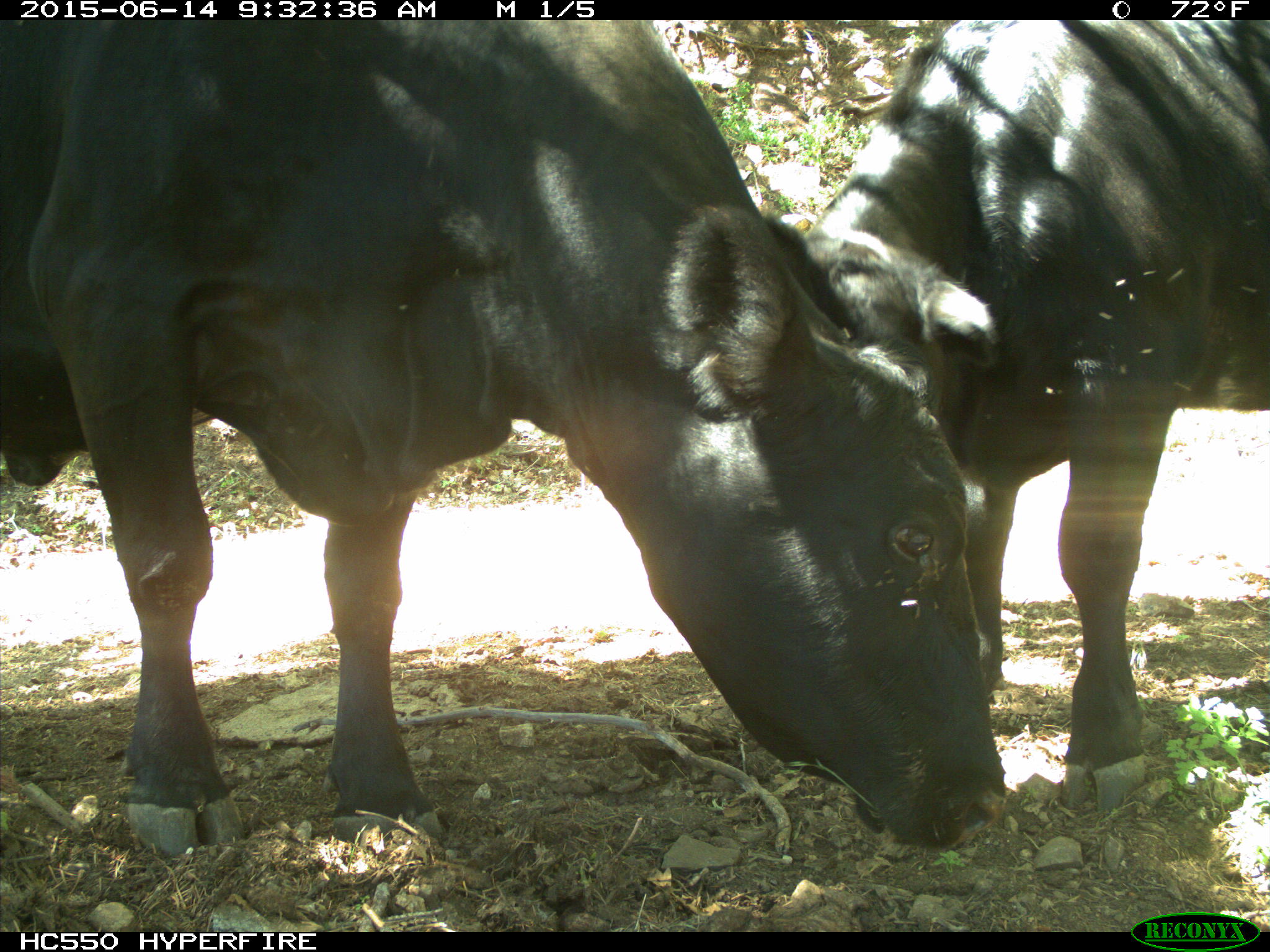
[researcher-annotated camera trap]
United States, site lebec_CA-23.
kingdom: Animalia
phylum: Chordata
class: Mammalia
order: Artiodactyla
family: Bovidae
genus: Bos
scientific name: Bos taurus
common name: domestic cow